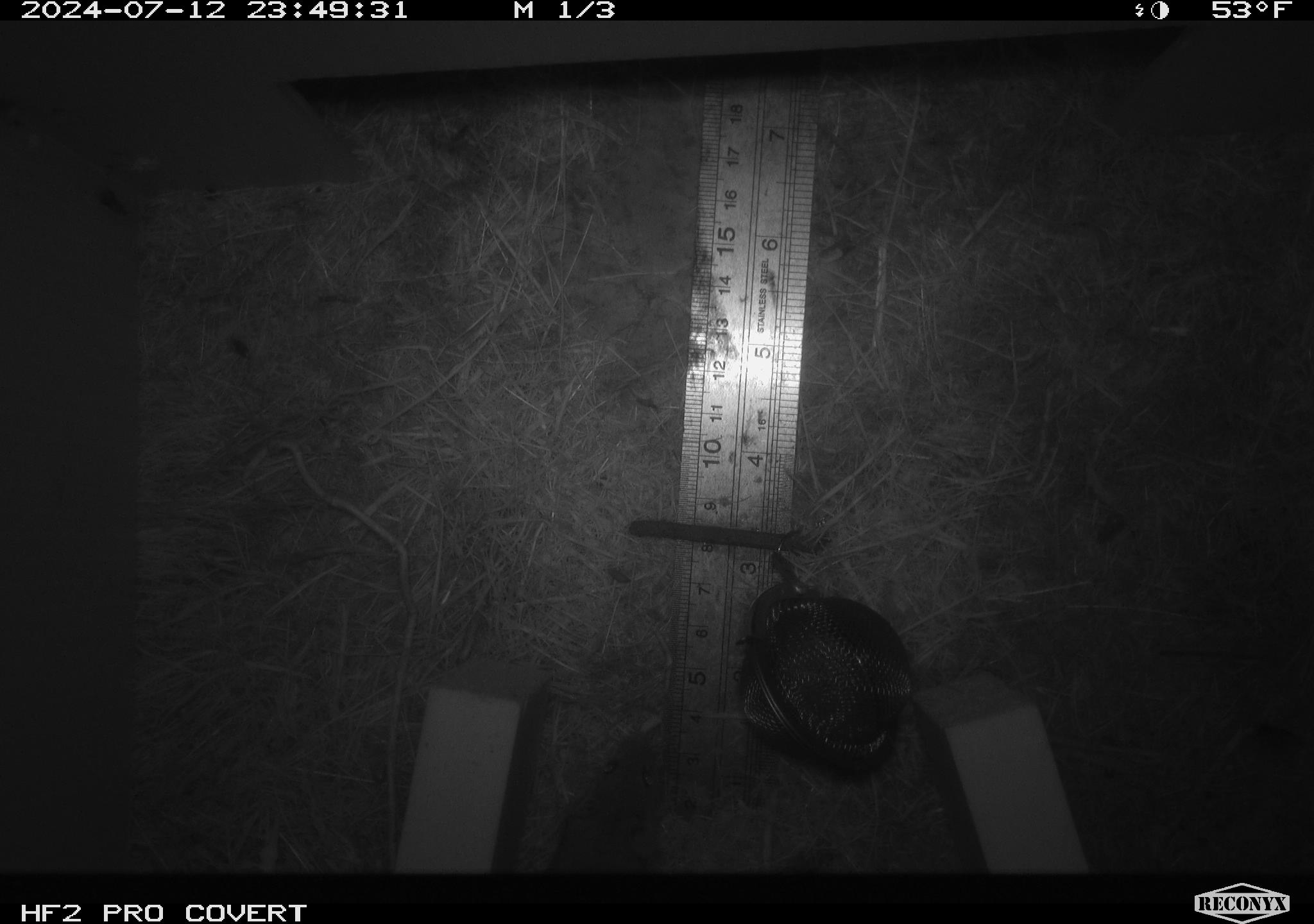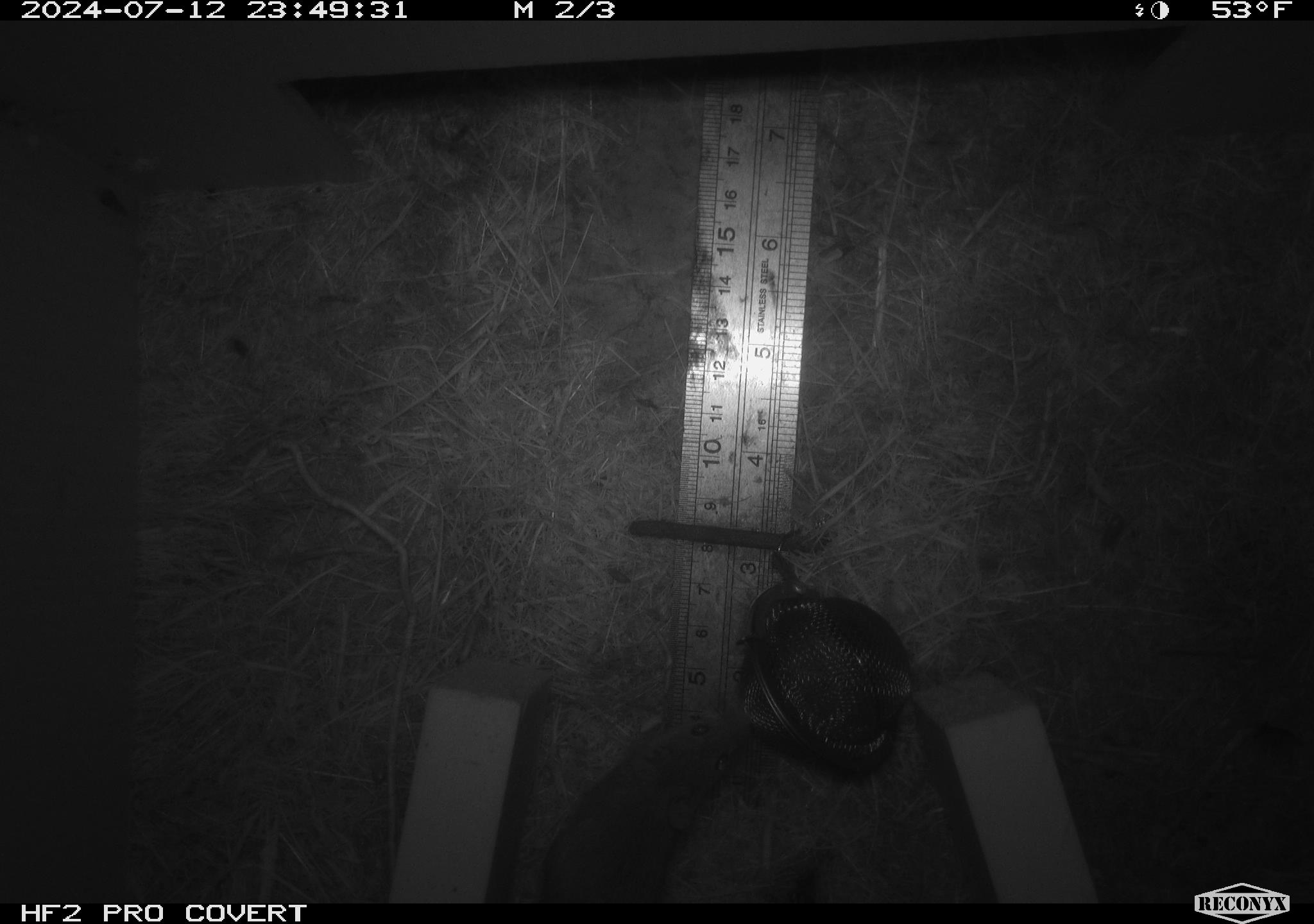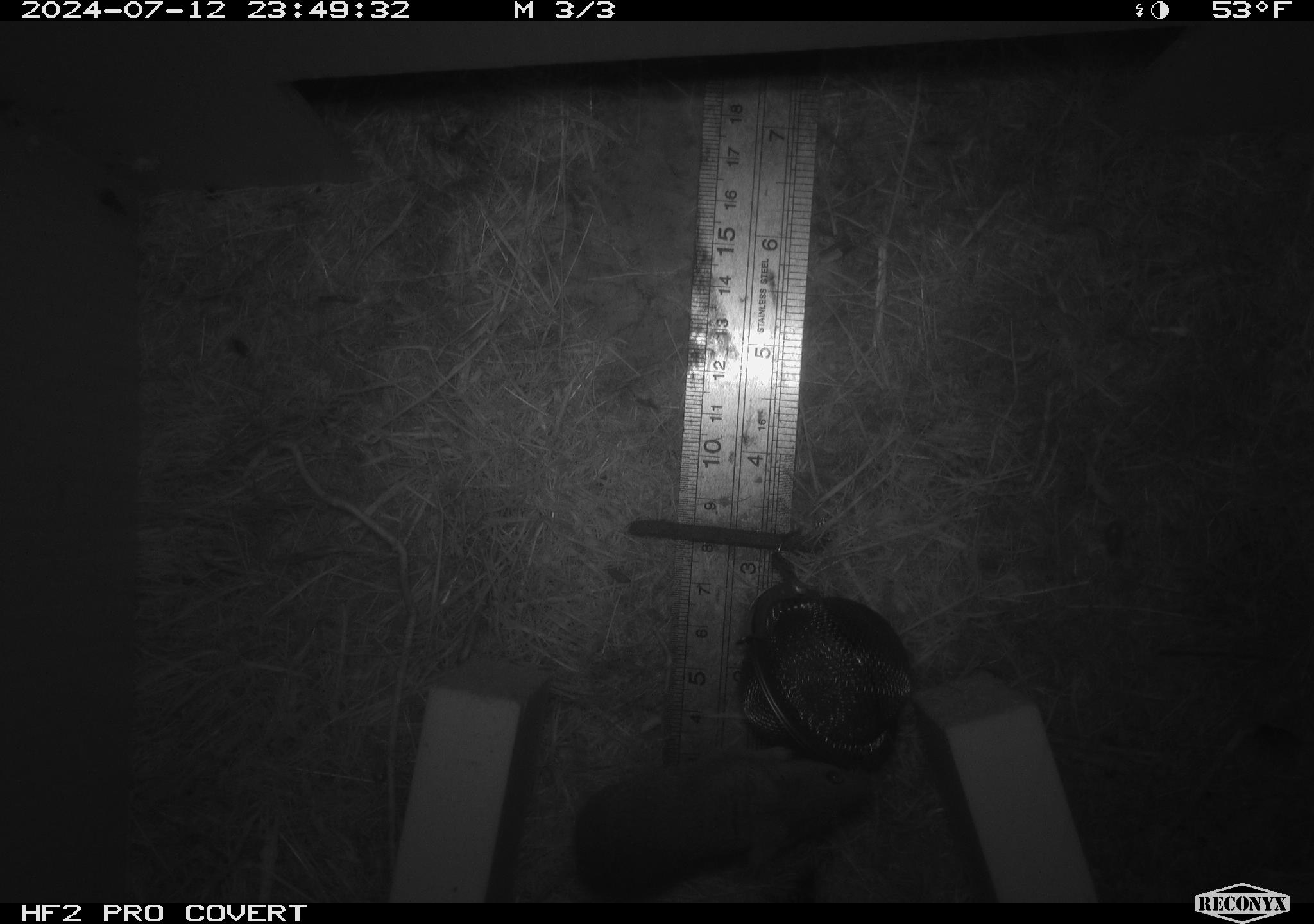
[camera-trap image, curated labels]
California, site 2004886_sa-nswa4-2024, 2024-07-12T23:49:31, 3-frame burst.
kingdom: Animalia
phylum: Arthropoda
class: Insecta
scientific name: Insecta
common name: insect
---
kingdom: Animalia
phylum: Chordata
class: Mammalia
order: Rodentia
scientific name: Rodentia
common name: mouse species